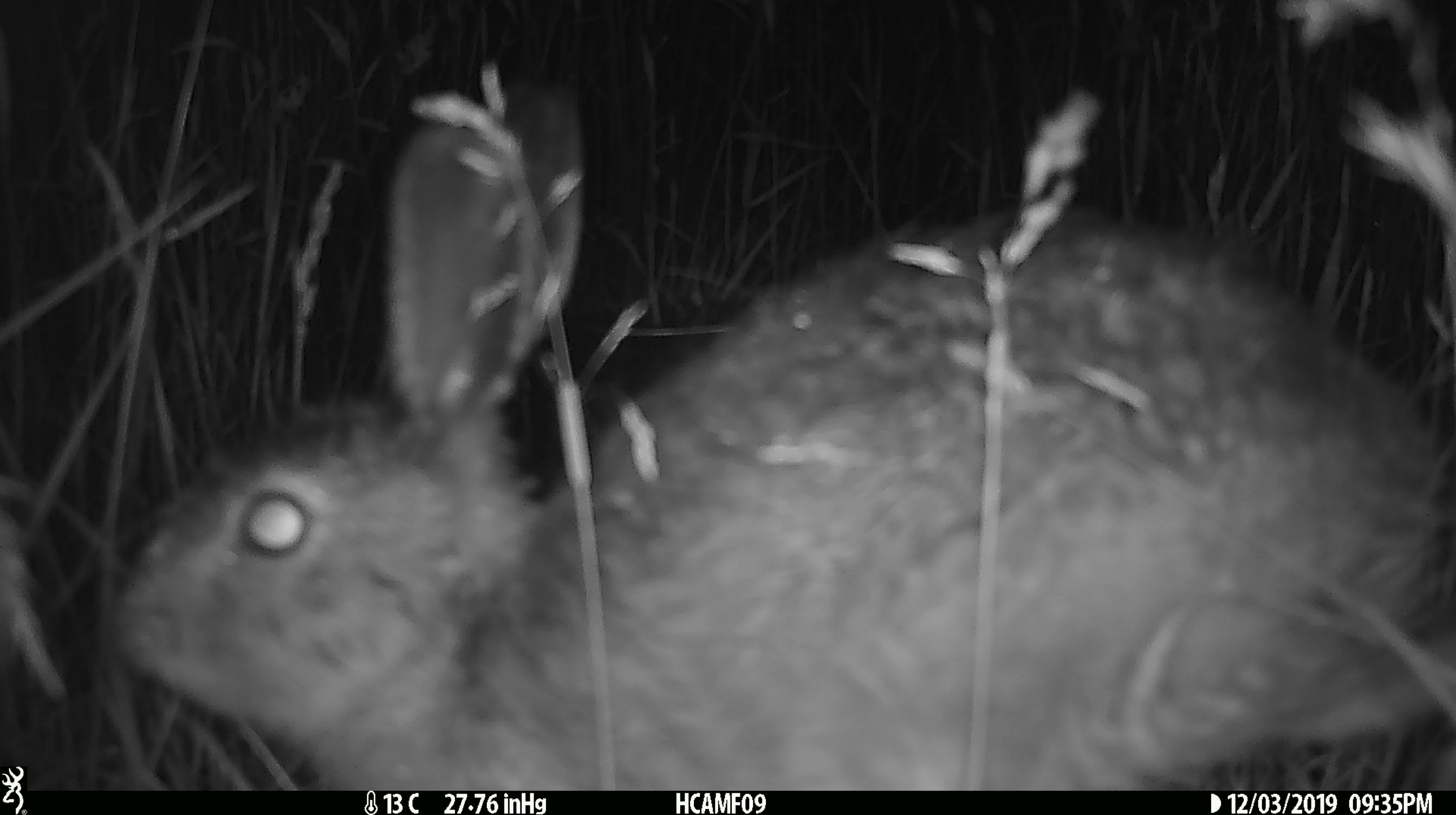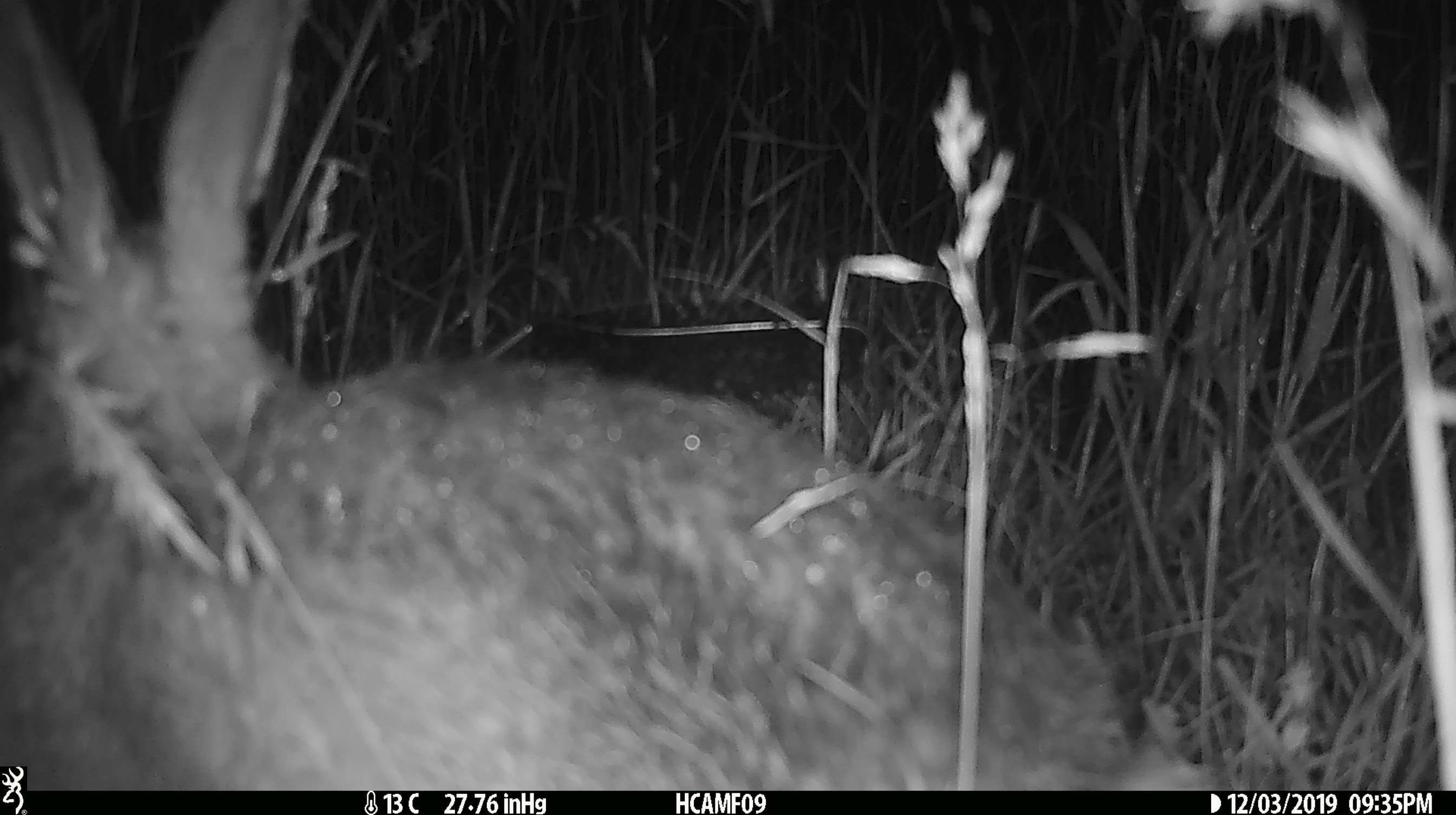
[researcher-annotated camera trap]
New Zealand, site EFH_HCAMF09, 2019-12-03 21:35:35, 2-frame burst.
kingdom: Animalia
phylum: Chordata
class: Mammalia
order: Lagomorpha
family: Leporidae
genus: Lepus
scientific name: Lepus europaeus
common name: brown hare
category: hare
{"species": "hare (brown hare) (Lepus europaeus)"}